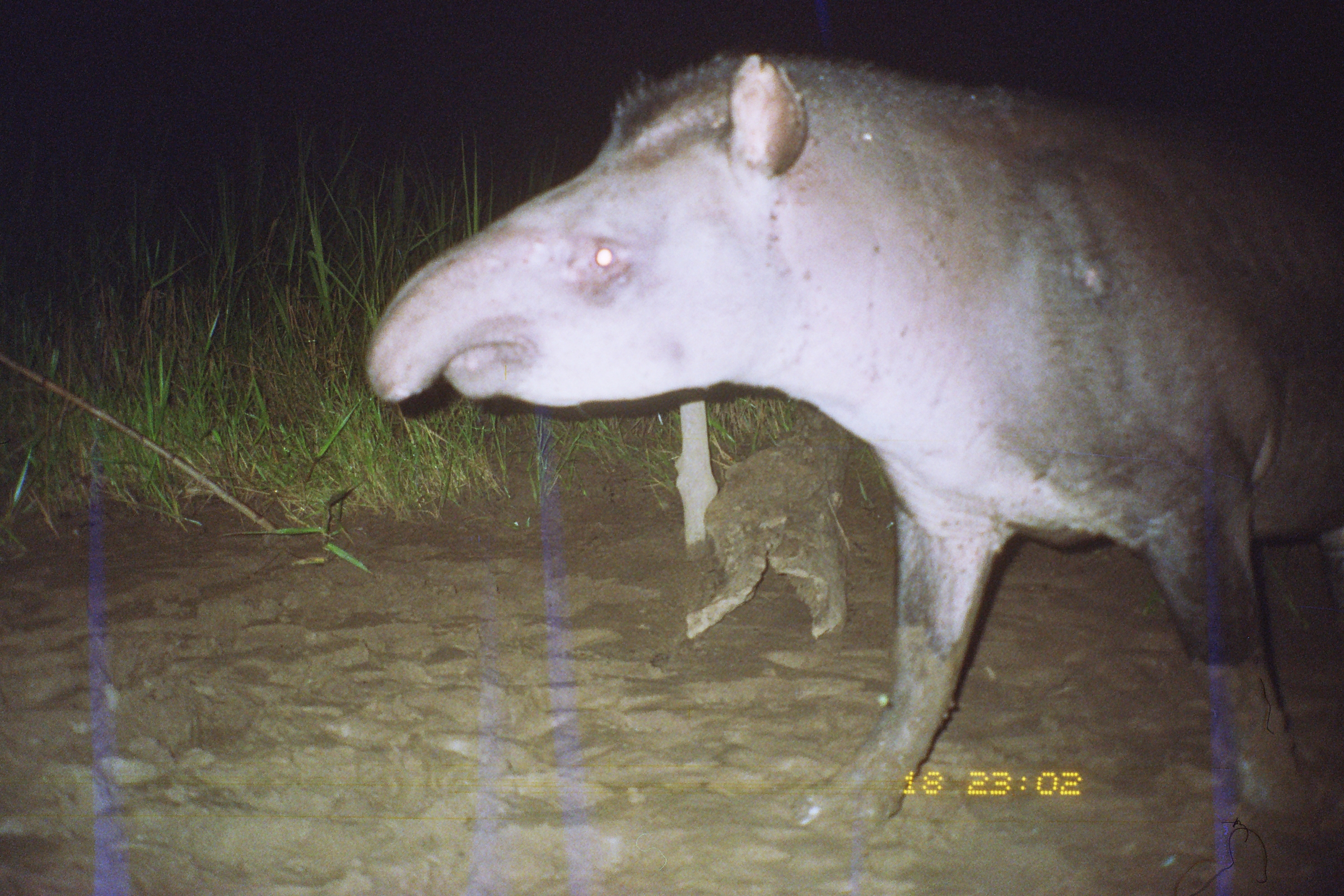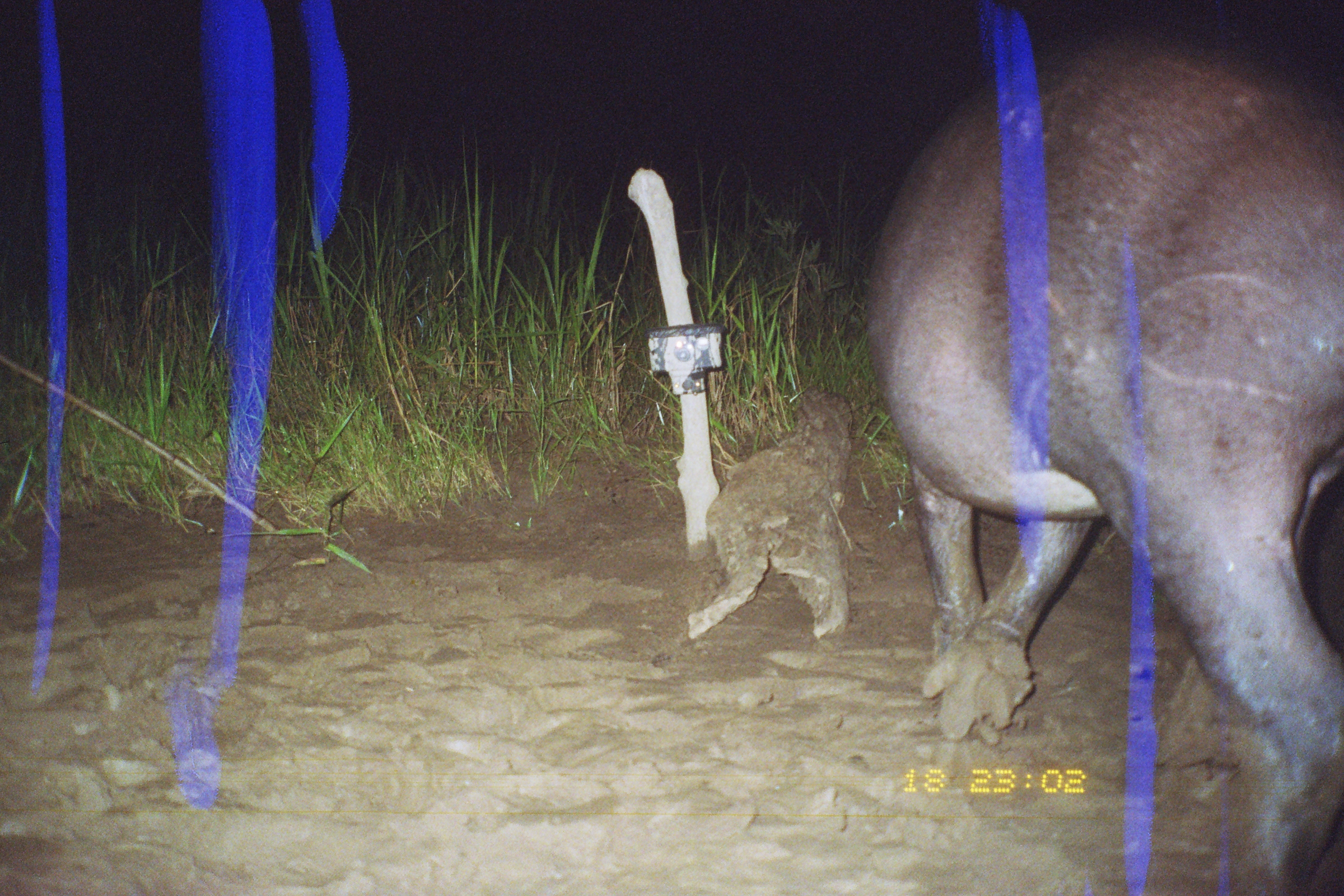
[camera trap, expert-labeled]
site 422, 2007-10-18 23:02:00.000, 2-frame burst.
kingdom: Animalia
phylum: Chordata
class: Mammalia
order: Perissodactyla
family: Tapiridae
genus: Tapirus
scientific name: Tapirus terrestris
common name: south american tapir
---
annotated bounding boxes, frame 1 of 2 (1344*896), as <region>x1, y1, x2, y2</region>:
tapirus terrestris: <region>365, 49, 1343, 894</region>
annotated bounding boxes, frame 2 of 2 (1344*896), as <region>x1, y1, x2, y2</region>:
tapirus terrestris: <region>867, 21, 1344, 895</region>